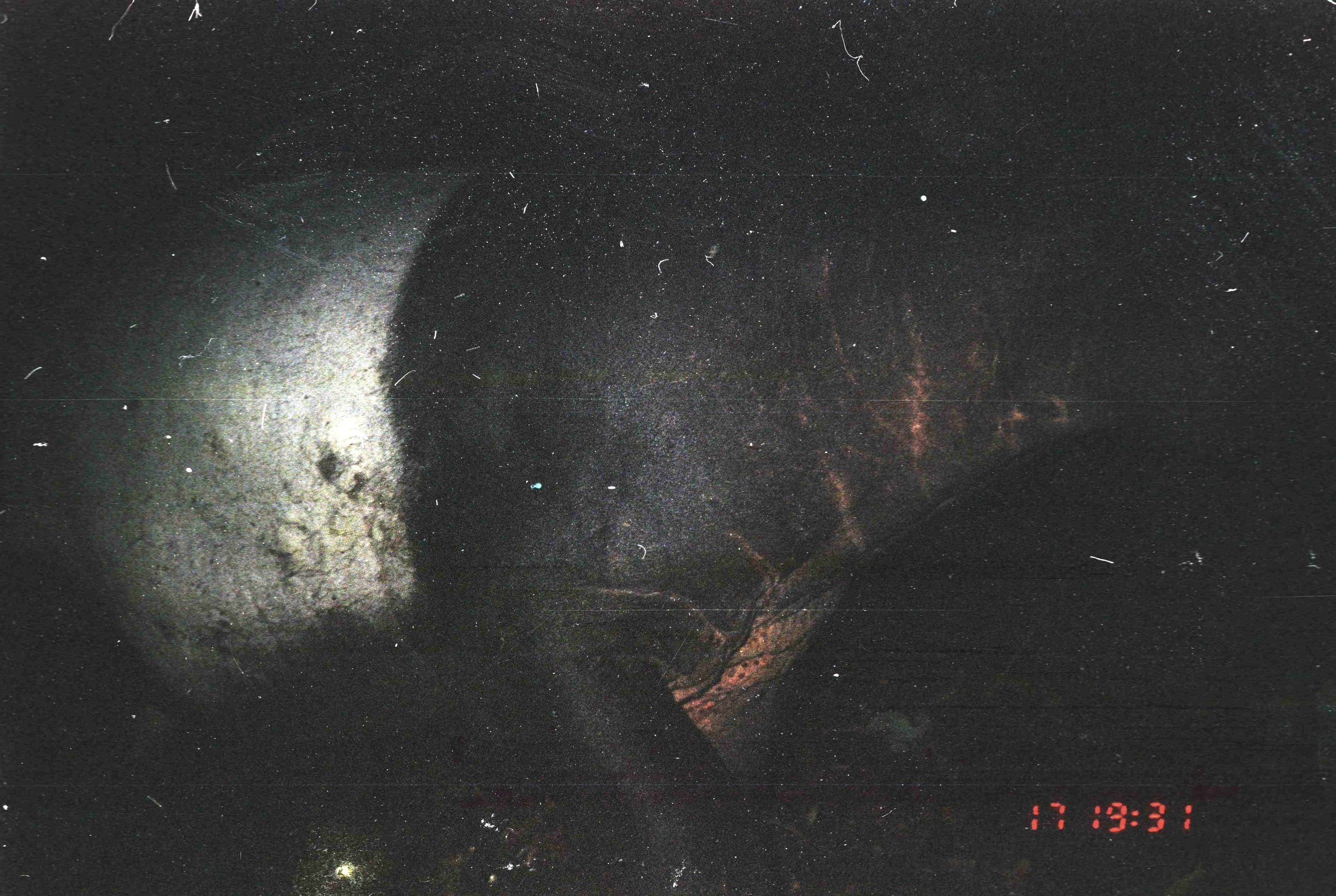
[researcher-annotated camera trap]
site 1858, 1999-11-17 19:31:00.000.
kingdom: Animalia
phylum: Chordata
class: Mammalia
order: Perissodactyla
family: Tapiridae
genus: Tapirus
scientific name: Tapirus indicus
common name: malayan tapir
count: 1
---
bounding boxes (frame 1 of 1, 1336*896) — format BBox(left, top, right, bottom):
tapirus indicus: BBox(2, 130, 1335, 896)